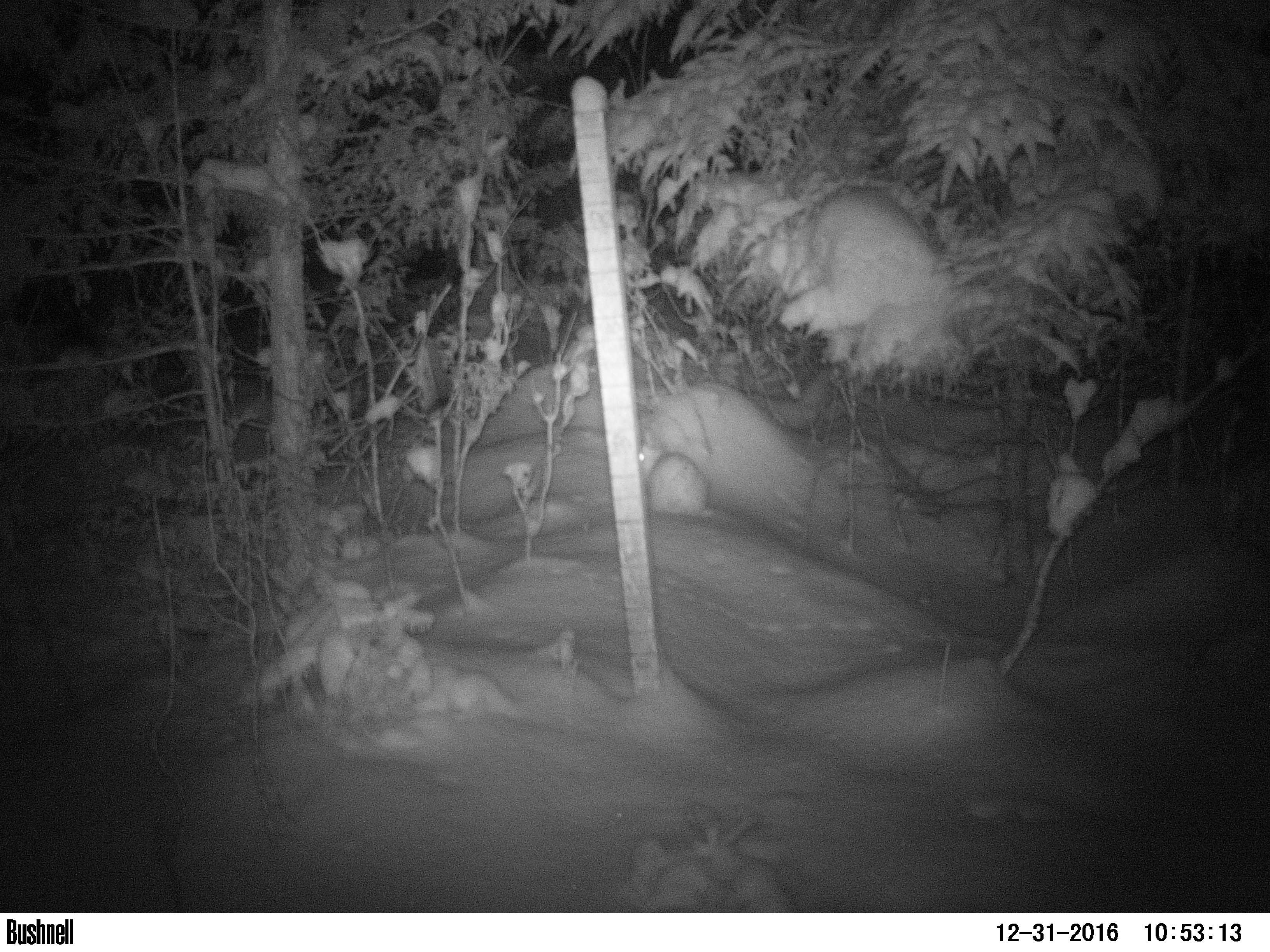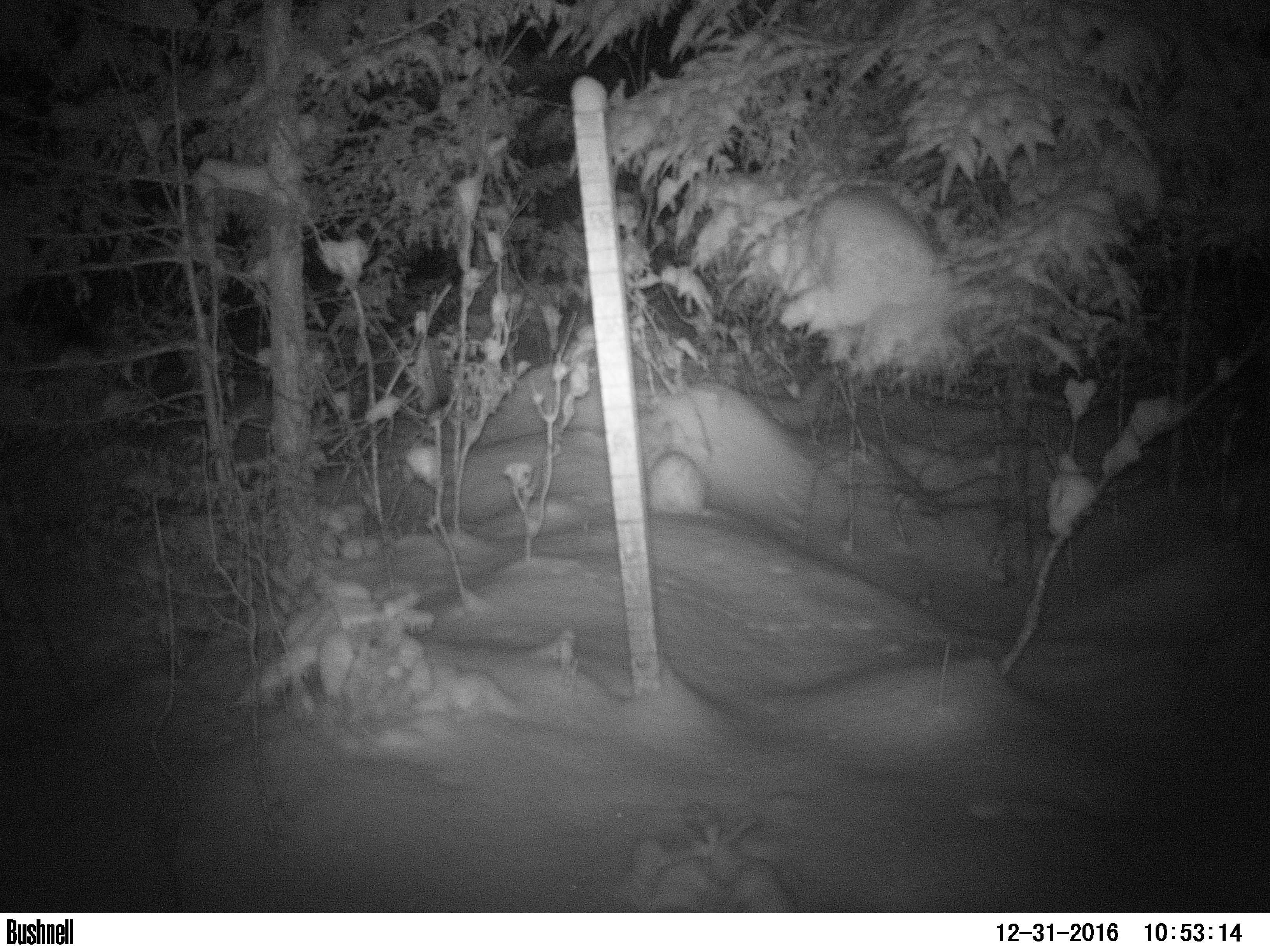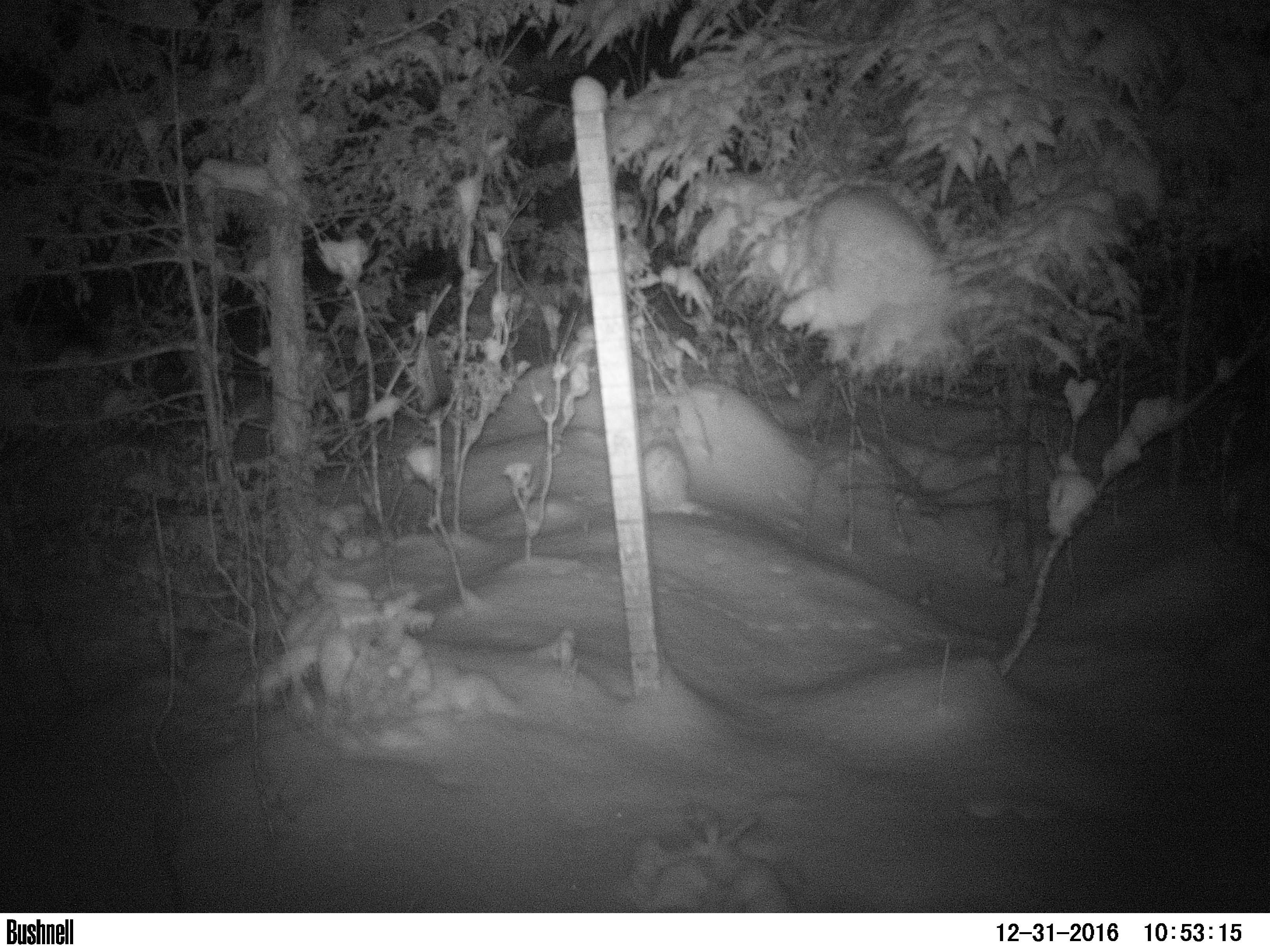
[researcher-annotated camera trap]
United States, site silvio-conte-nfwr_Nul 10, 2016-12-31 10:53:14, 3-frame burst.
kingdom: Animalia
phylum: Chordata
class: Mammalia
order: Lagomorpha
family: Leporidae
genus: Lepus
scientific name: Lepus americanus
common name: snowshoe hare